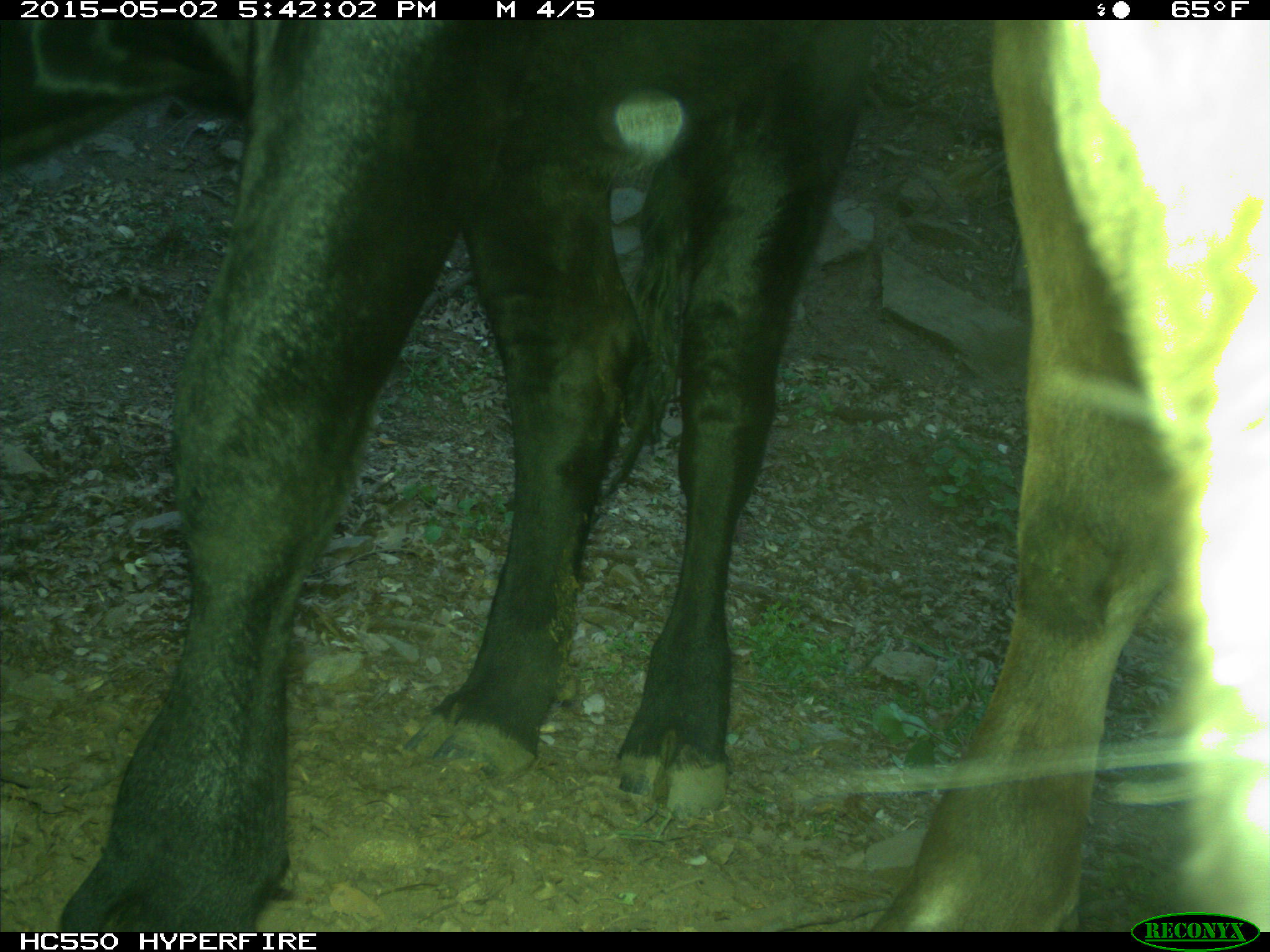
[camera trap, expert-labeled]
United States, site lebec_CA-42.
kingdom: Animalia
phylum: Chordata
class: Mammalia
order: Artiodactyla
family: Bovidae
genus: Bos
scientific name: Bos taurus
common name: domestic cow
Bos taurus (domestic cow).